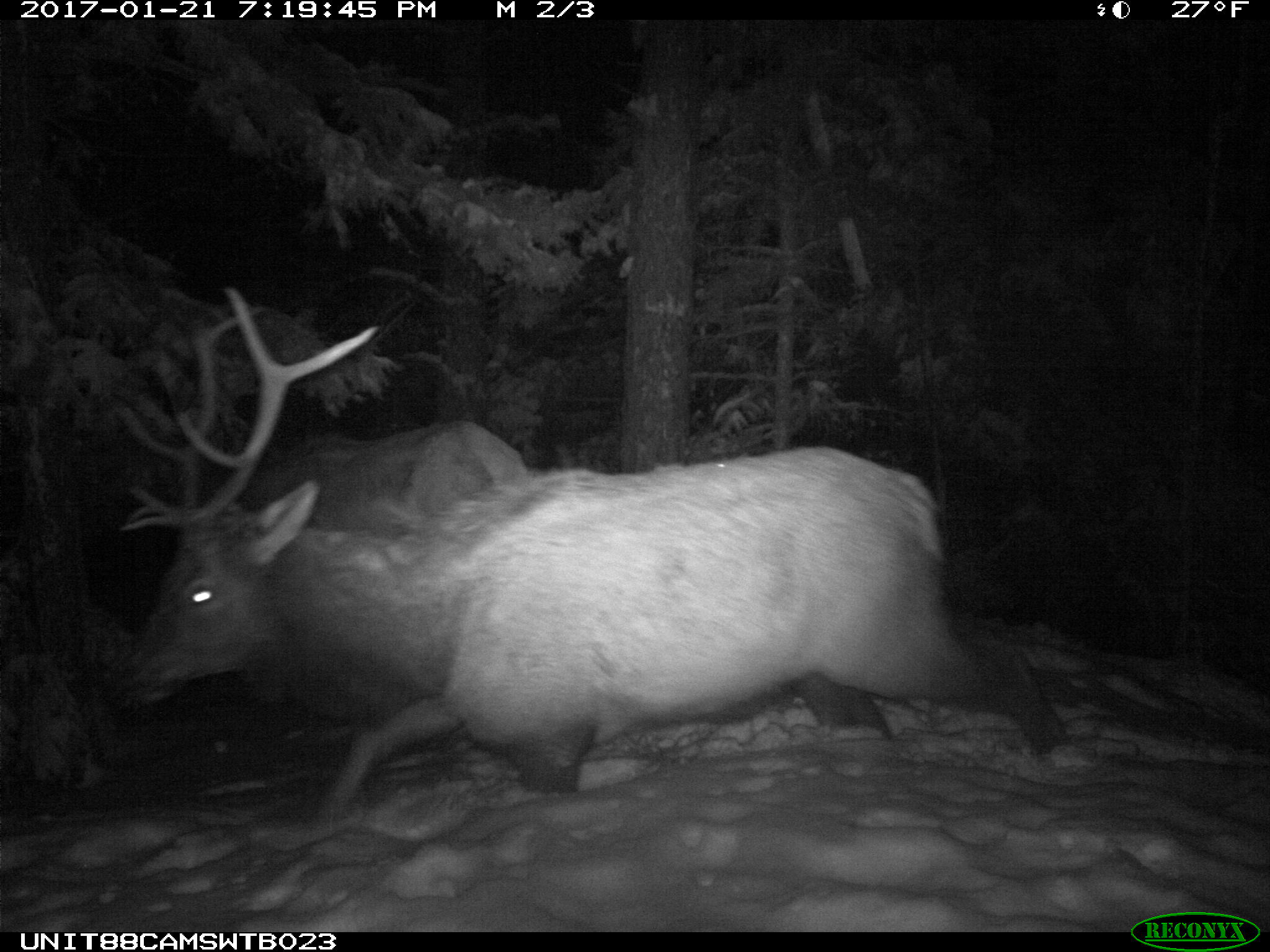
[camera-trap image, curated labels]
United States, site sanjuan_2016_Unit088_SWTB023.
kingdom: Animalia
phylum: Chordata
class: Mammalia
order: Artiodactyla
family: Cervidae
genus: Cervus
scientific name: Cervus elaphus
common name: red deer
Cervus elaphus (red deer).